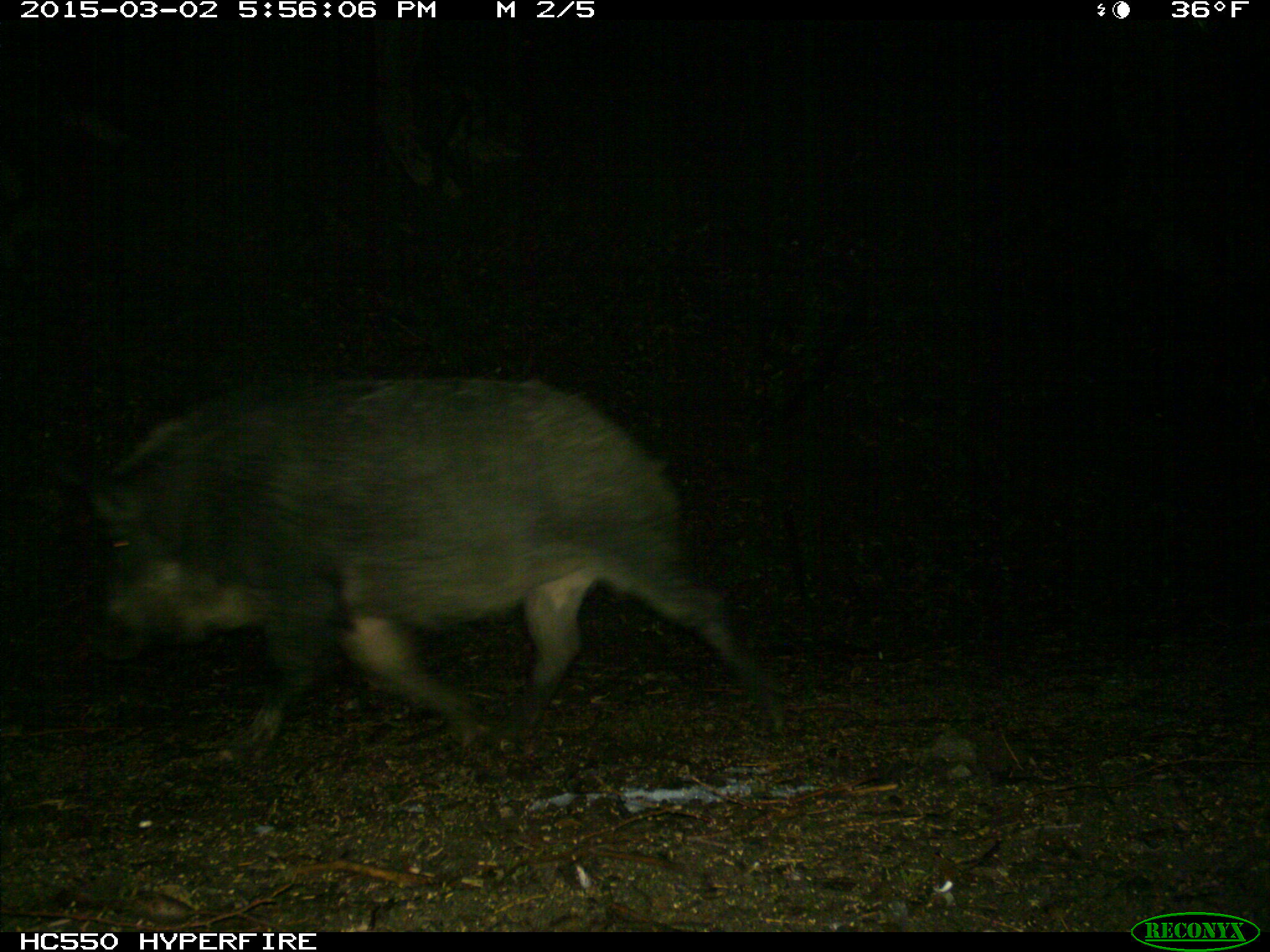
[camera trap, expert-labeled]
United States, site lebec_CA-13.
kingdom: Animalia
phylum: Chordata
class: Mammalia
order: Artiodactyla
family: Suidae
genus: Sus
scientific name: Sus scrofa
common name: wild boar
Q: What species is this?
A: Sus scrofa (wild boar).